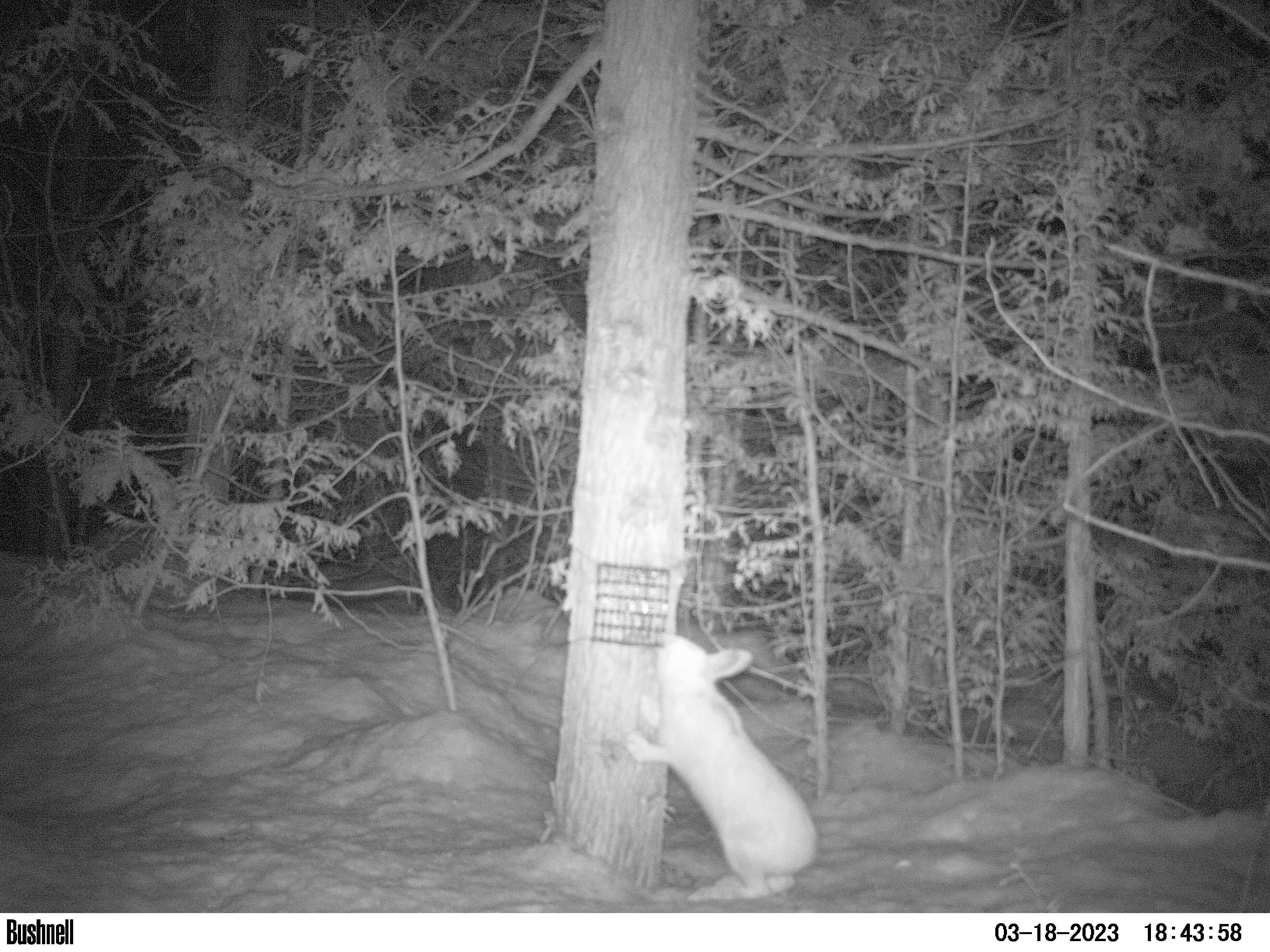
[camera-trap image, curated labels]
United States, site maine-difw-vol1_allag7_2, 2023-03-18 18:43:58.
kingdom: Animalia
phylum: Chordata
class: Mammalia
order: Lagomorpha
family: Leporidae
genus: Lepus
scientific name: Lepus americanus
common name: snowshoe hare